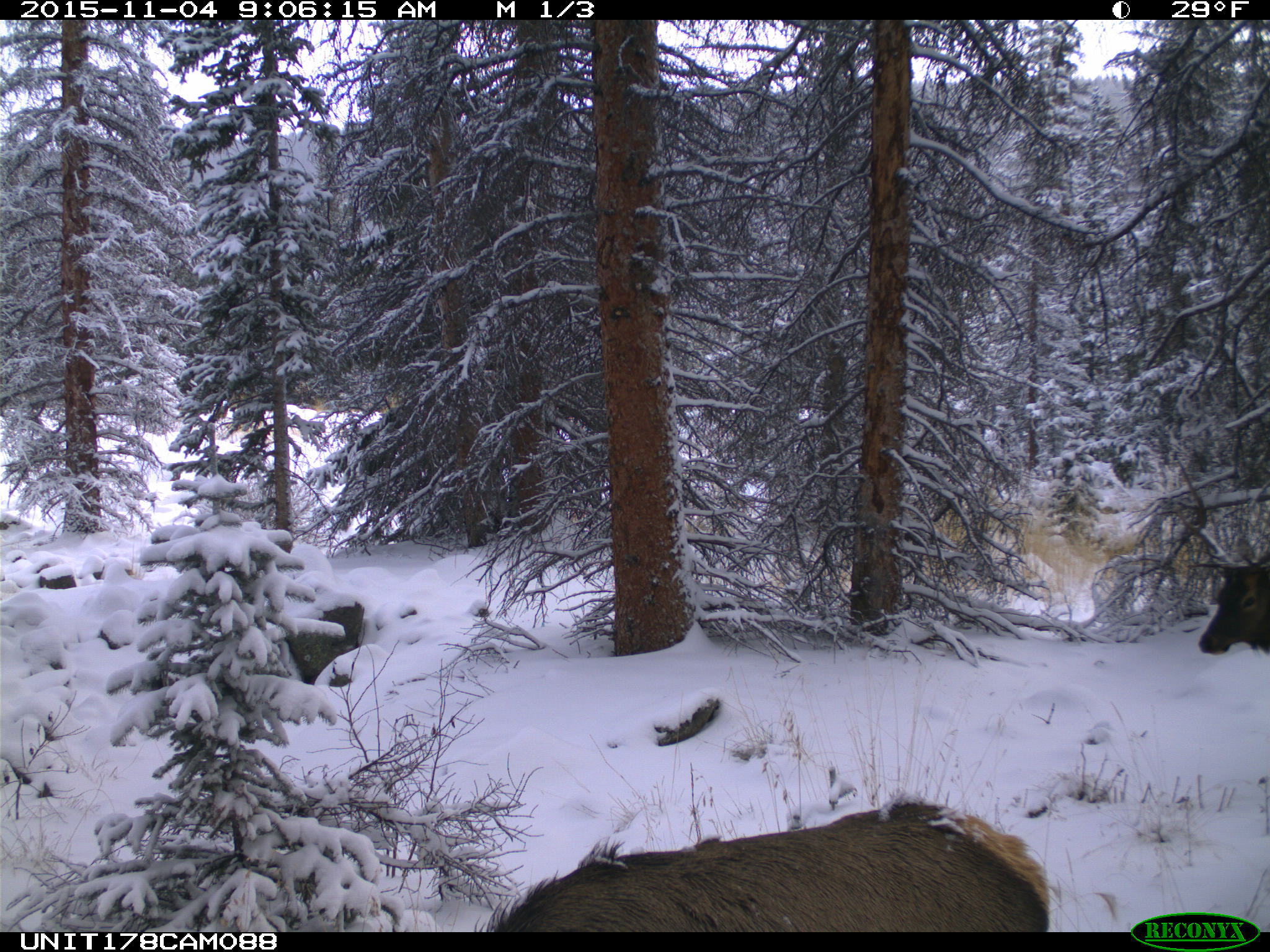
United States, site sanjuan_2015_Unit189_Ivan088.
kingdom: Animalia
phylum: Chordata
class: Mammalia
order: Artiodactyla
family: Cervidae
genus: Cervus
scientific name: Cervus elaphus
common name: red deer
Cervus elaphus (red deer).